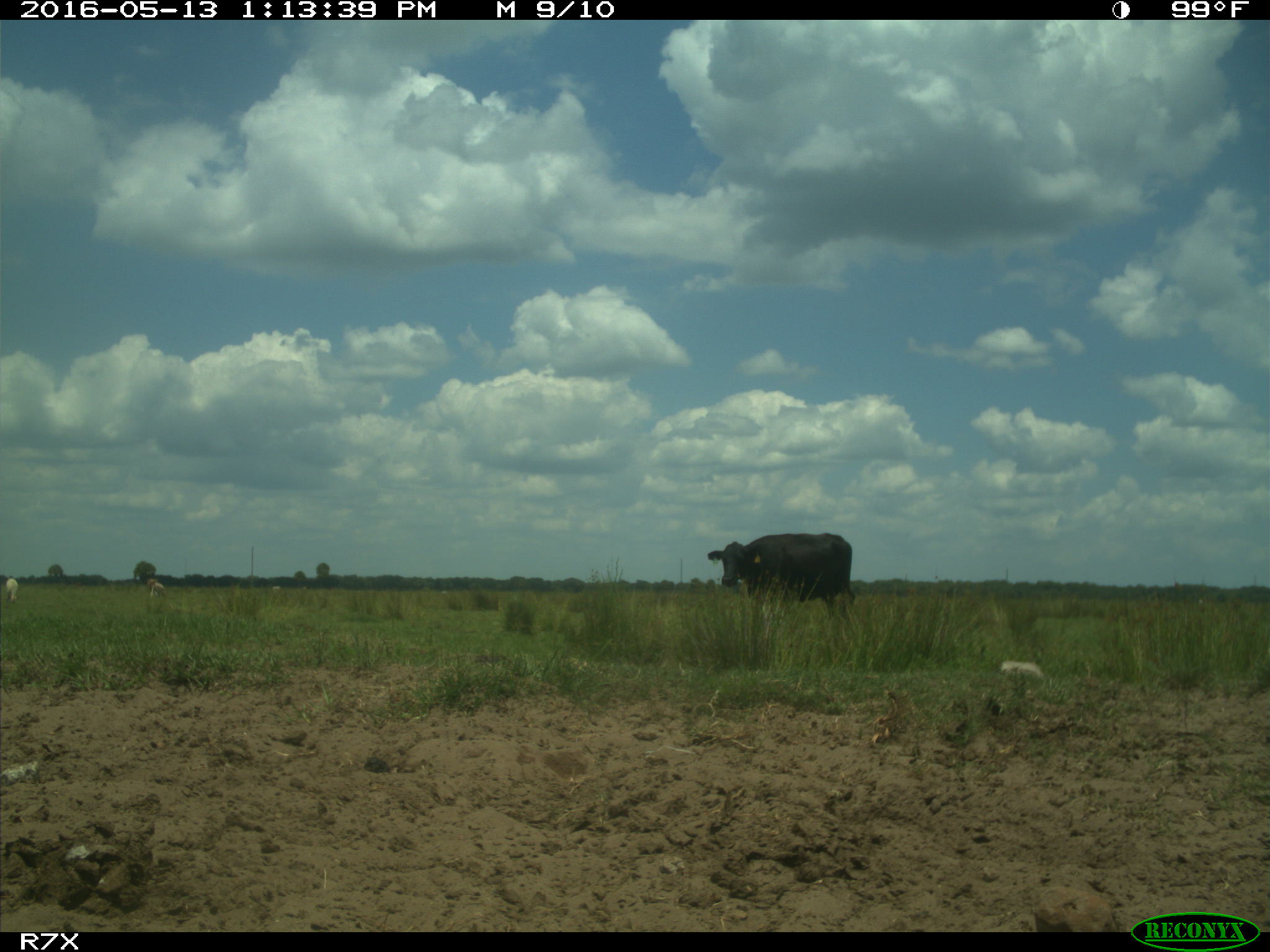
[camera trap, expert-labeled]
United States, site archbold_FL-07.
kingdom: Animalia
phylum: Chordata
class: Mammalia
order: Artiodactyla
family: Bovidae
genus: Bos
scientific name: Bos taurus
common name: domestic cow